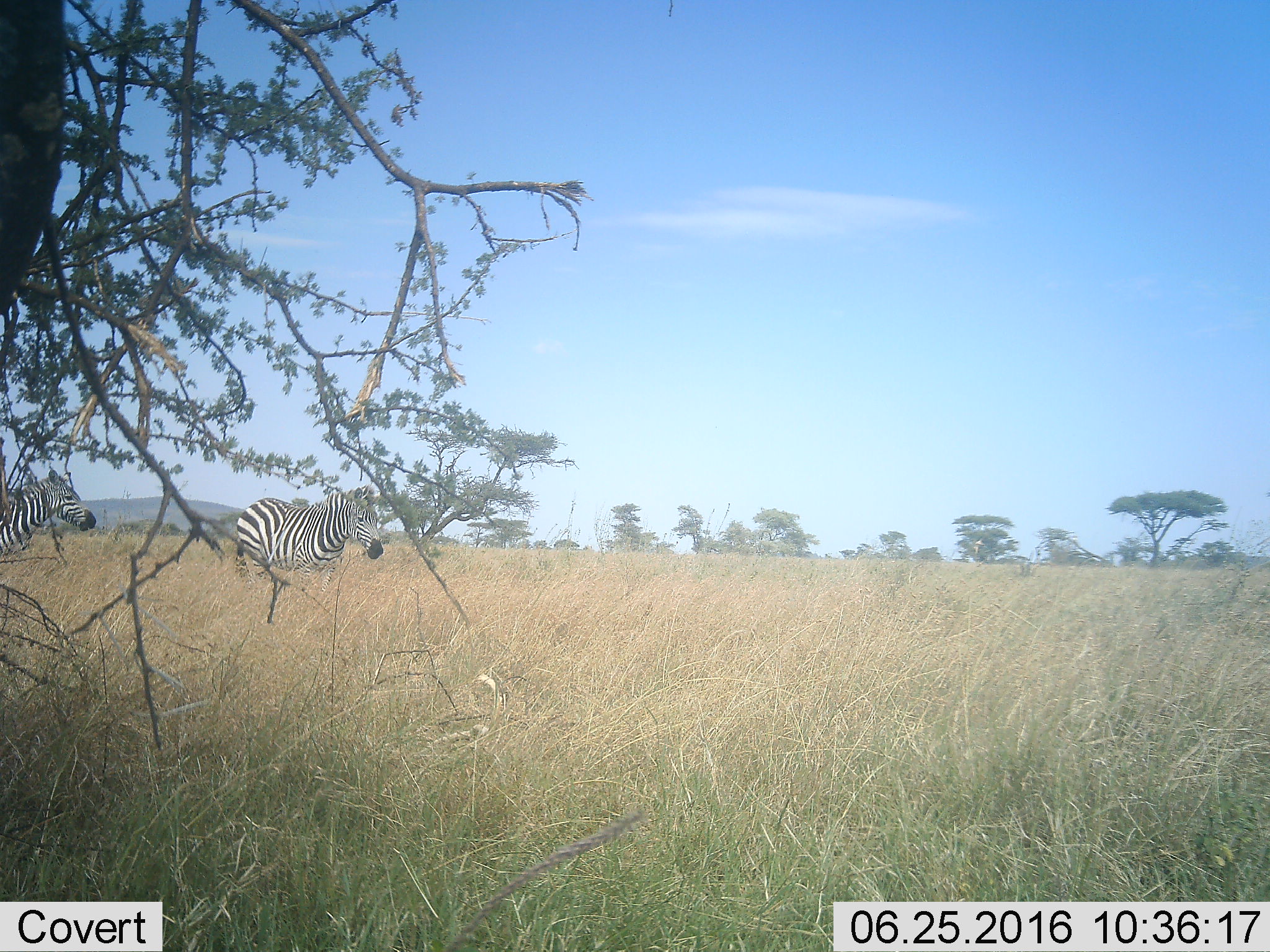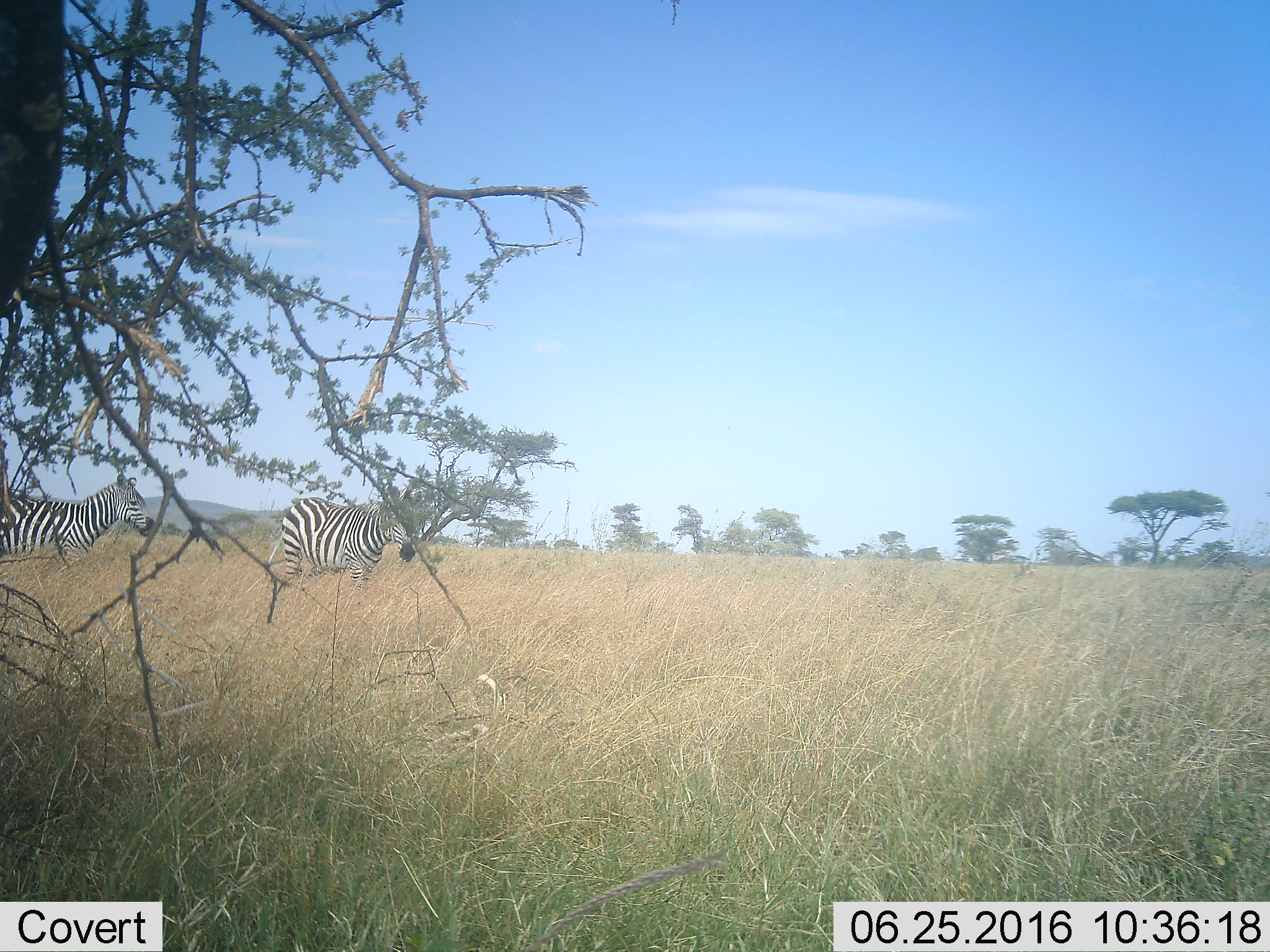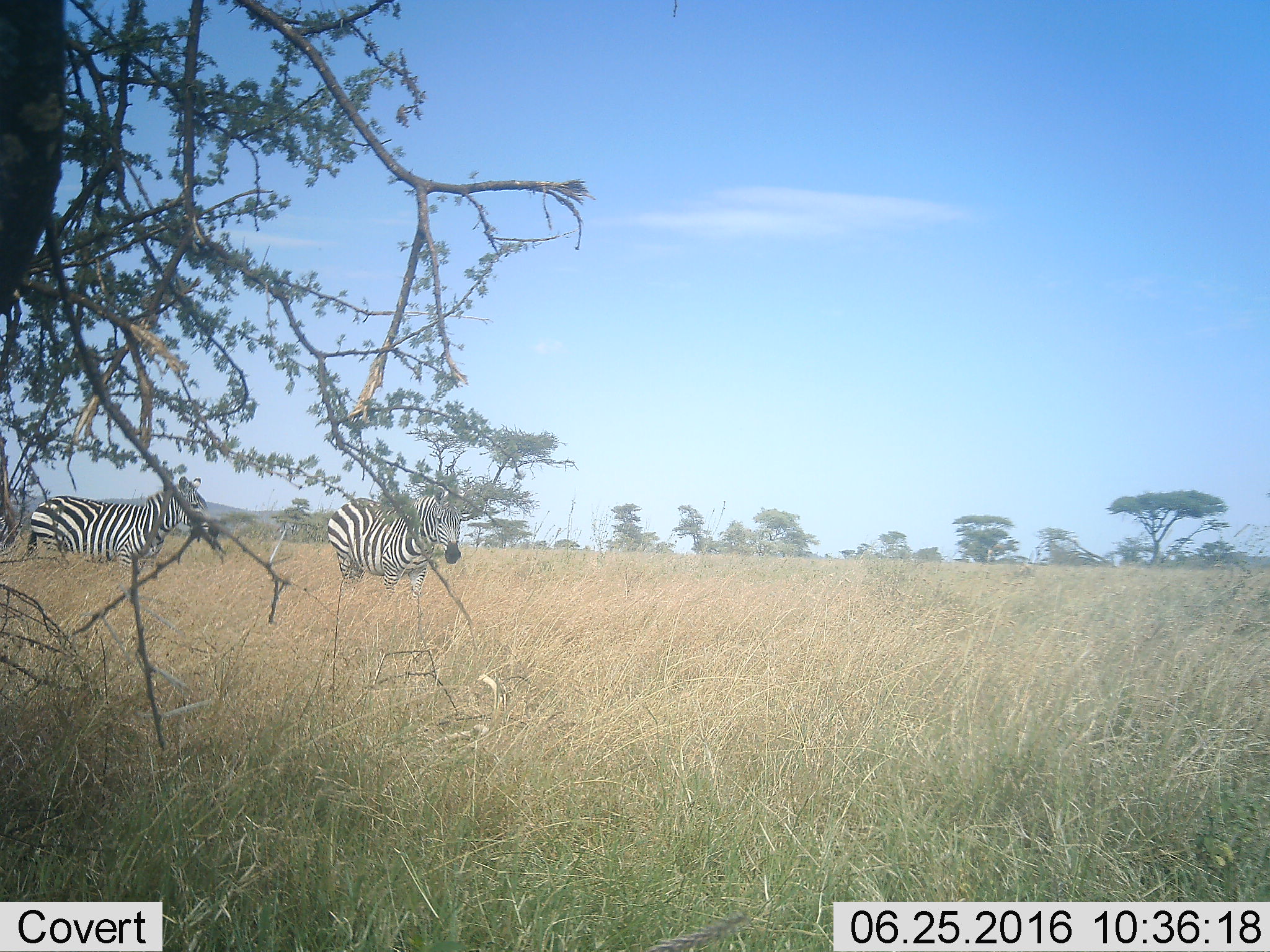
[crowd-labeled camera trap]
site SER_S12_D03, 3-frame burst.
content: unidentified animal